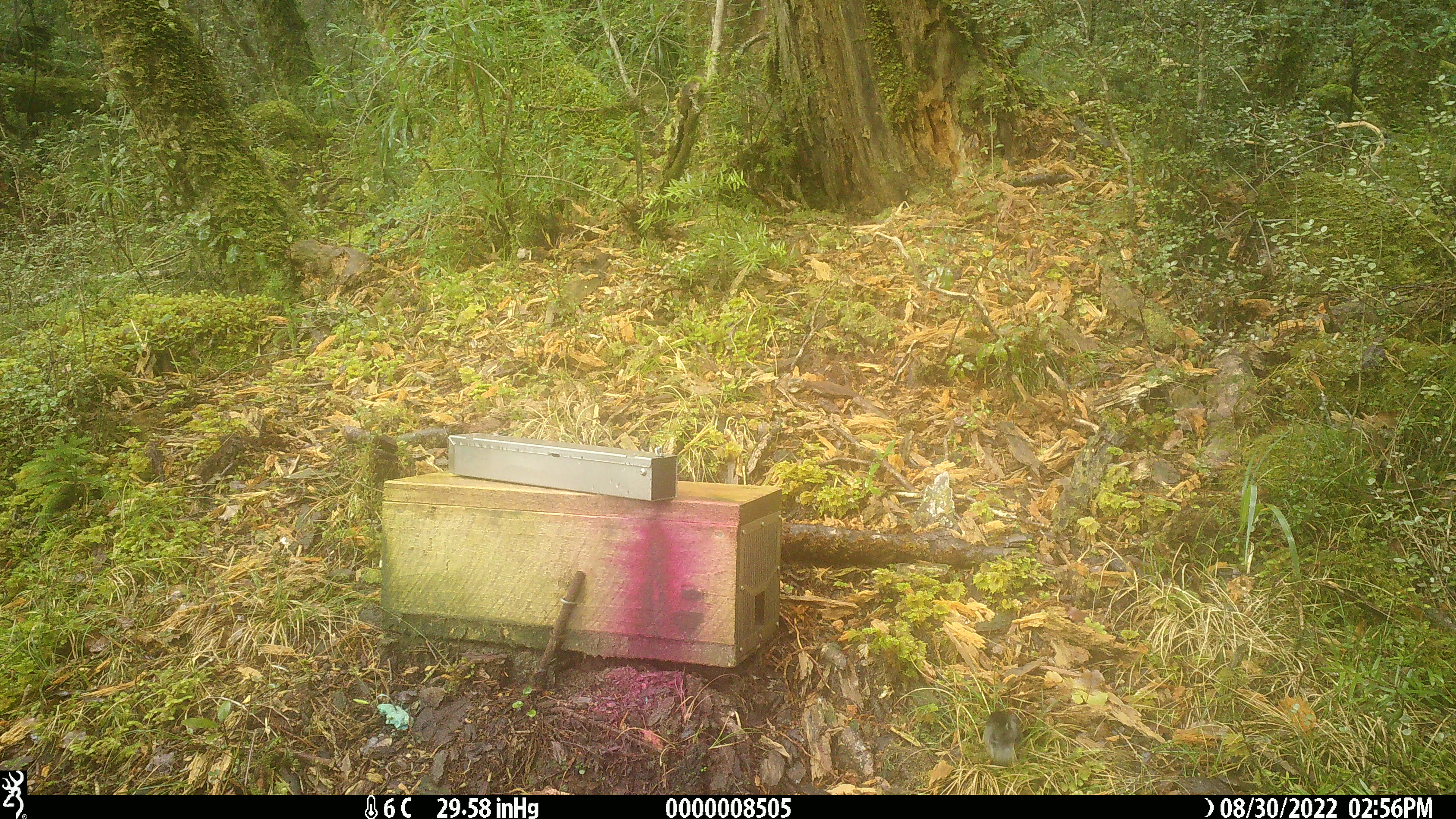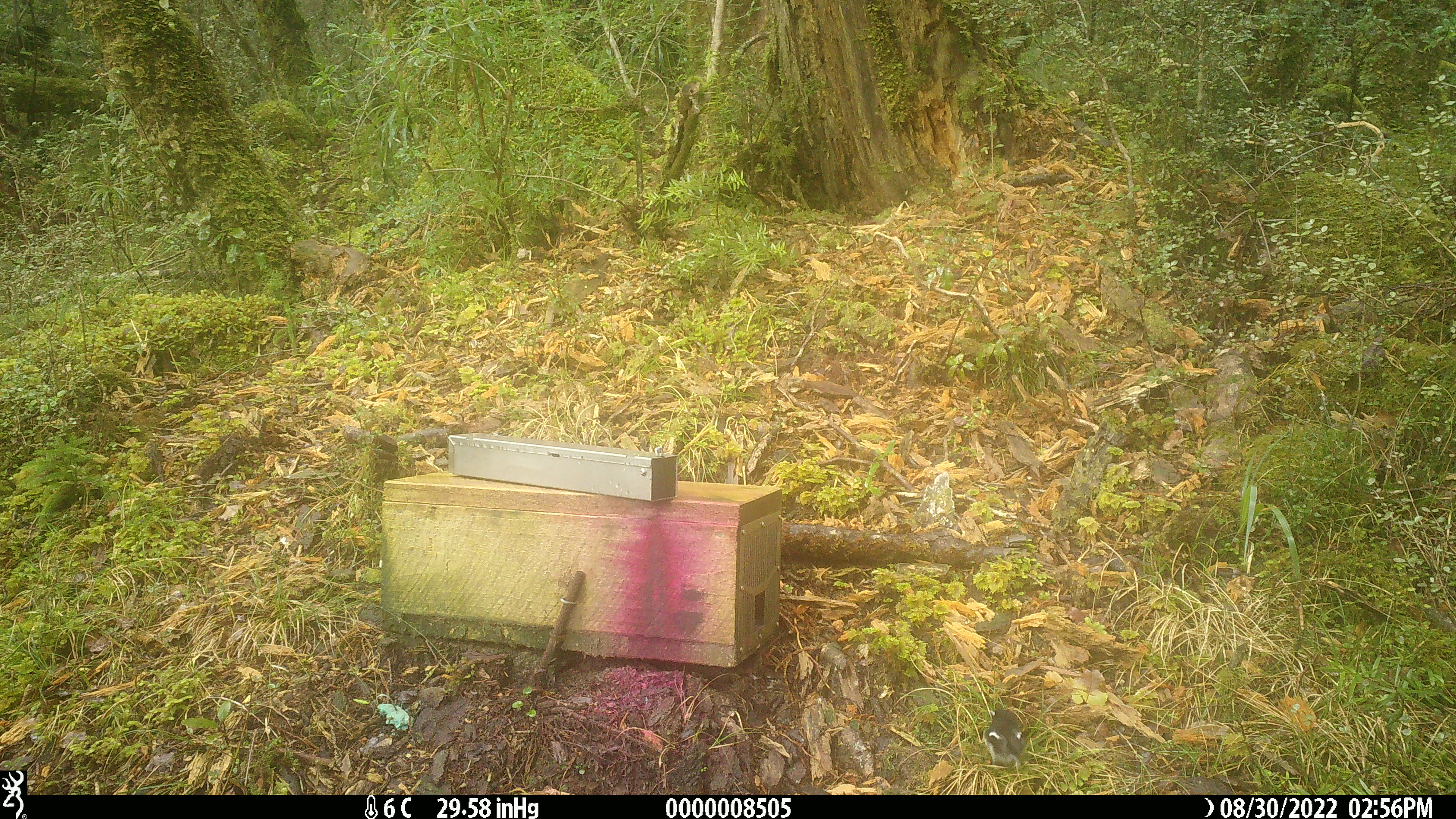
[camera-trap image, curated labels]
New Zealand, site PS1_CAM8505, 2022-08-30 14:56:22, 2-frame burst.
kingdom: Animalia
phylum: Chordata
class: Aves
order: Passeriformes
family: Petroicidae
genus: Petroica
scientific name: Petroica macrocephala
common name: tomtit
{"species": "tomtit (Petroica macrocephala)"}